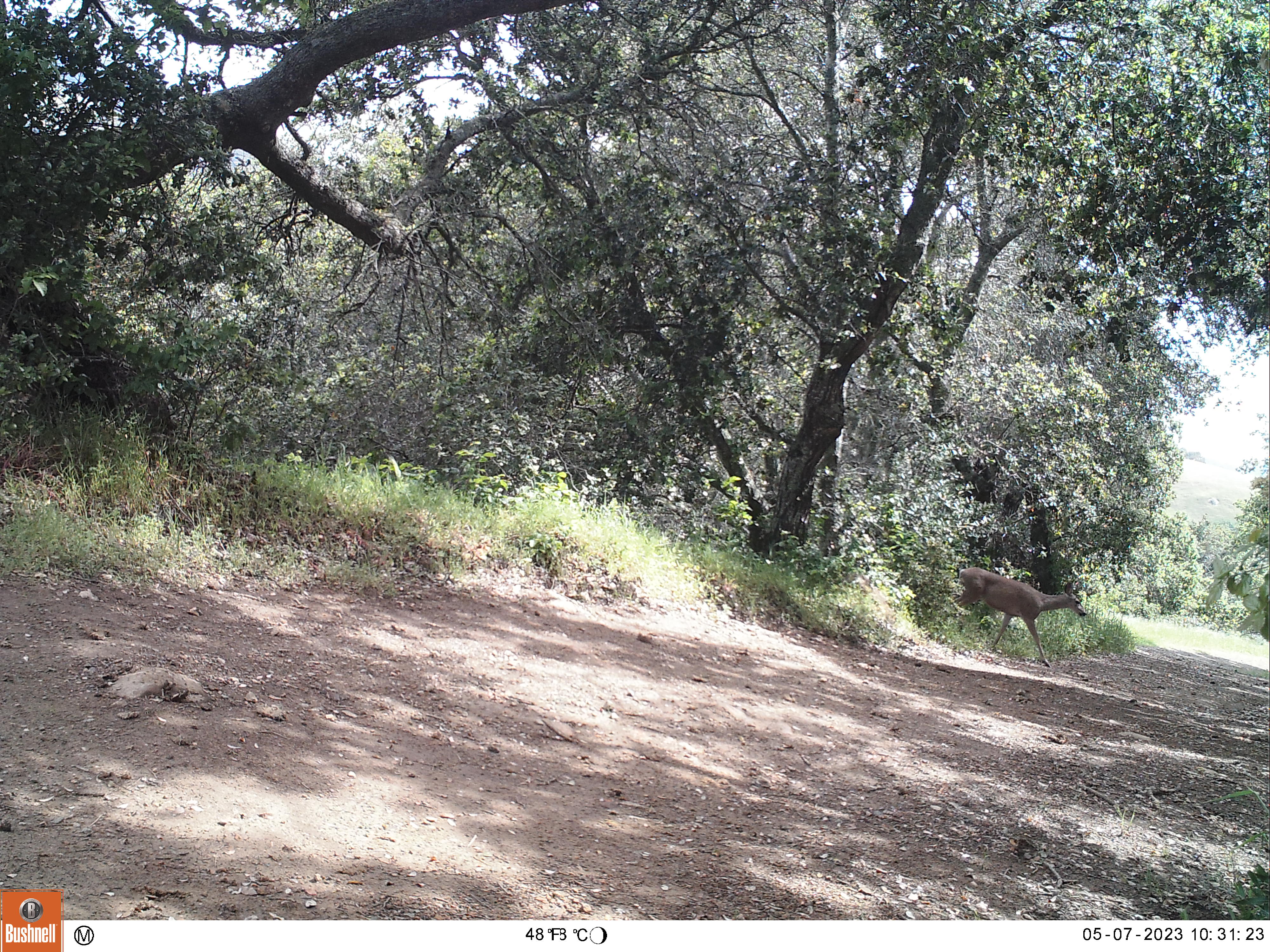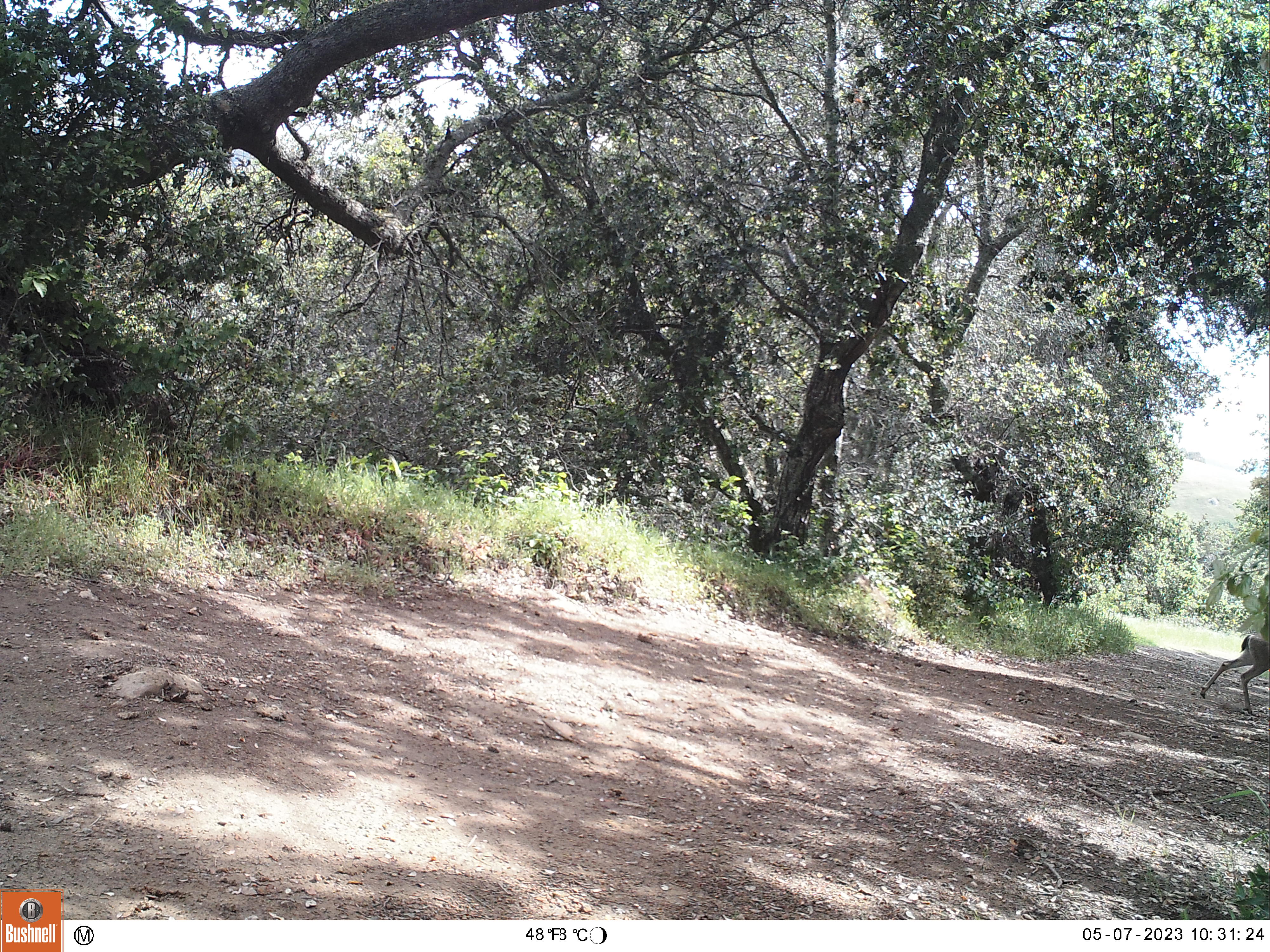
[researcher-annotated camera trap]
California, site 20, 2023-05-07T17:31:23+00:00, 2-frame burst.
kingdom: Animalia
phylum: Chordata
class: Mammalia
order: Artiodactyla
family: Cervidae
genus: Odocoileus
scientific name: Odocoileus hemionus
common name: mule deer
Mule deer (Odocoileus hemionus).